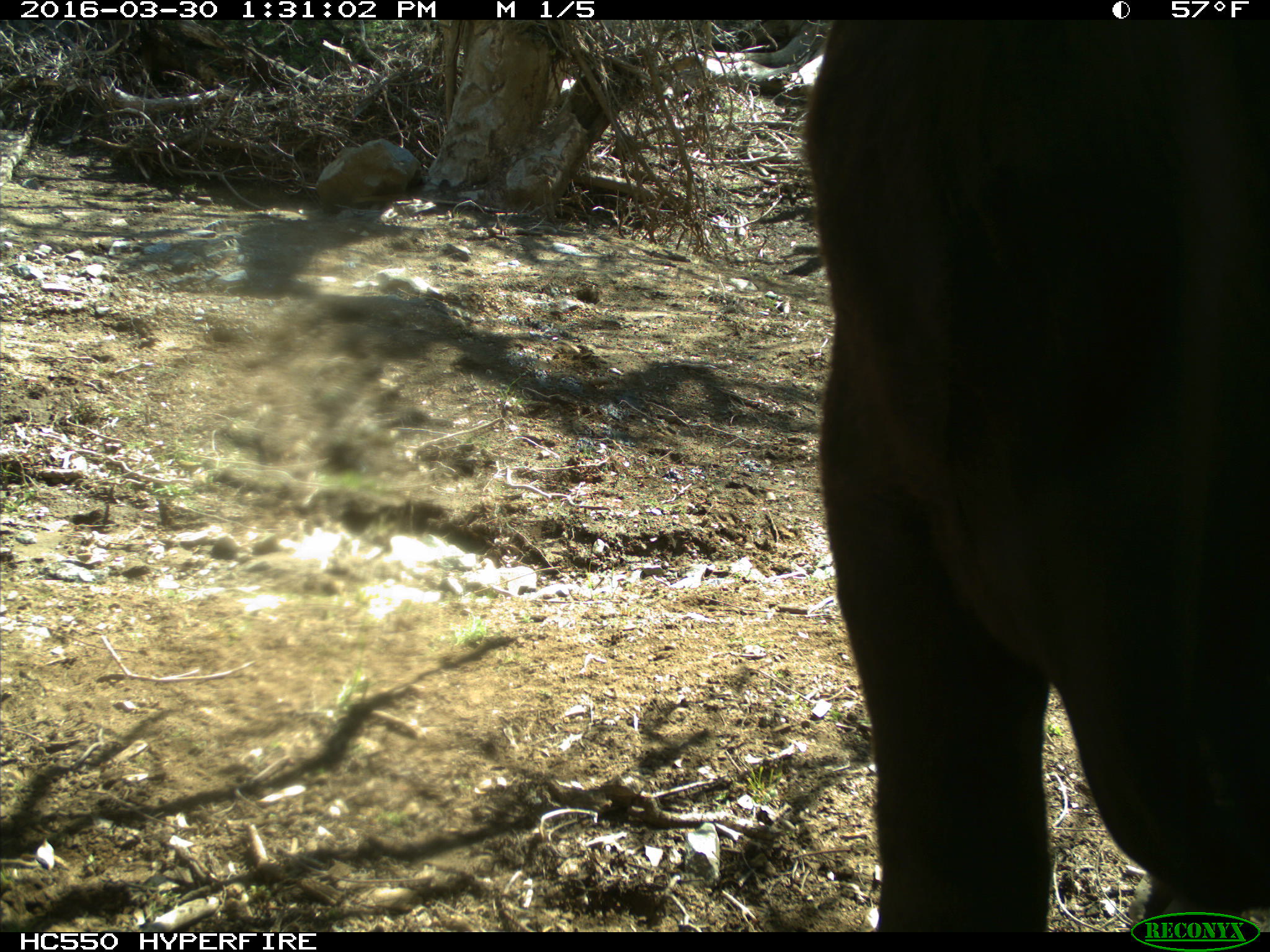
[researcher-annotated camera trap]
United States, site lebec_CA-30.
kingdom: Animalia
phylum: Chordata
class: Mammalia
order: Artiodactyla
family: Bovidae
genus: Bos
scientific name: Bos taurus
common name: domestic cow